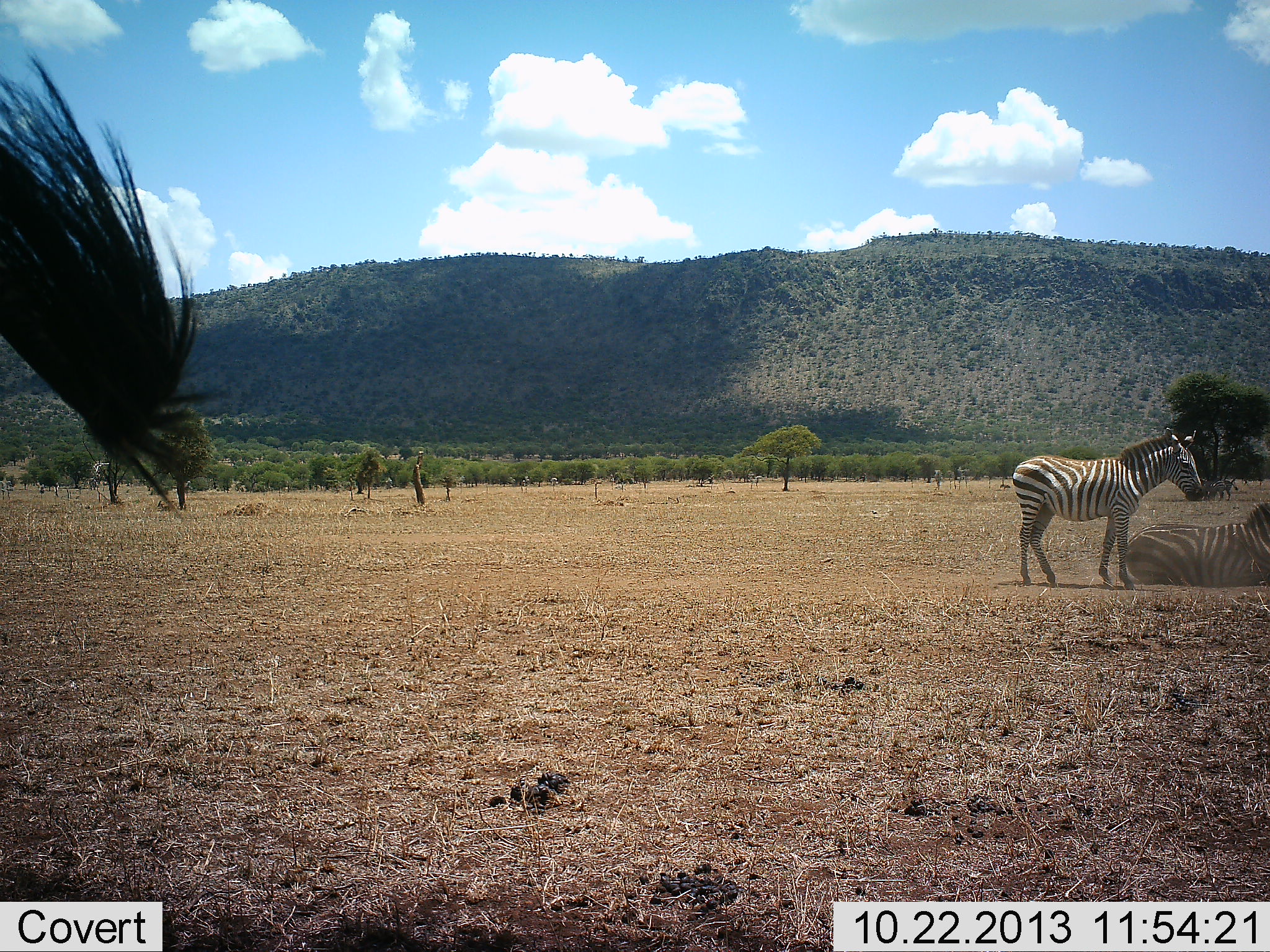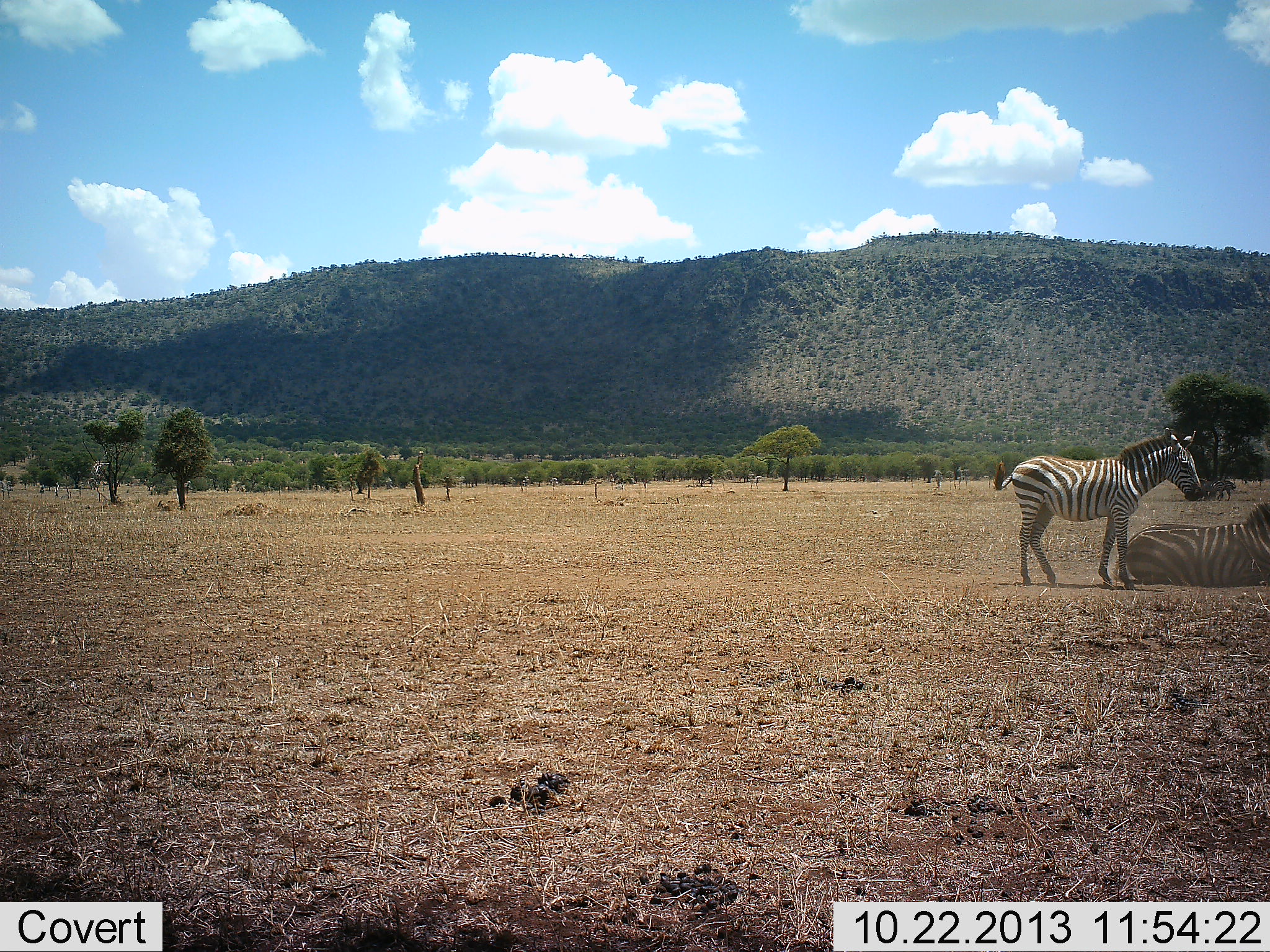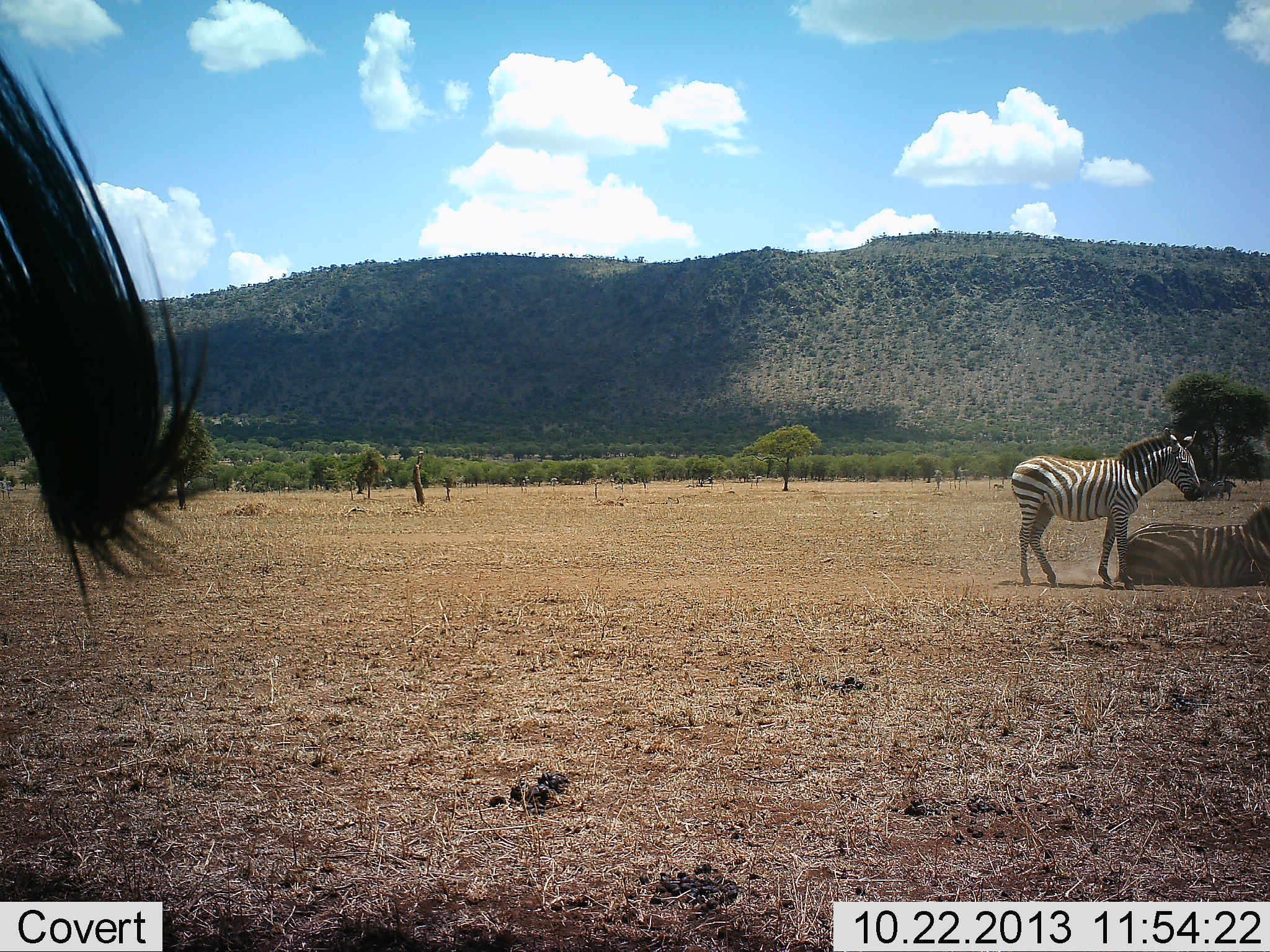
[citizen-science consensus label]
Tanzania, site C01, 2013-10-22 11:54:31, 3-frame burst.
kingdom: Animalia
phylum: Chordata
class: Mammalia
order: Perissodactyla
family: Equidae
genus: Equus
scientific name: Equus quagga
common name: plains zebra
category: zebra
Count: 3.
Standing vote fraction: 73%.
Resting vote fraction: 100%.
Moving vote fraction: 9%.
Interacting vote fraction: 0%.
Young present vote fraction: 0%.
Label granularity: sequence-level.